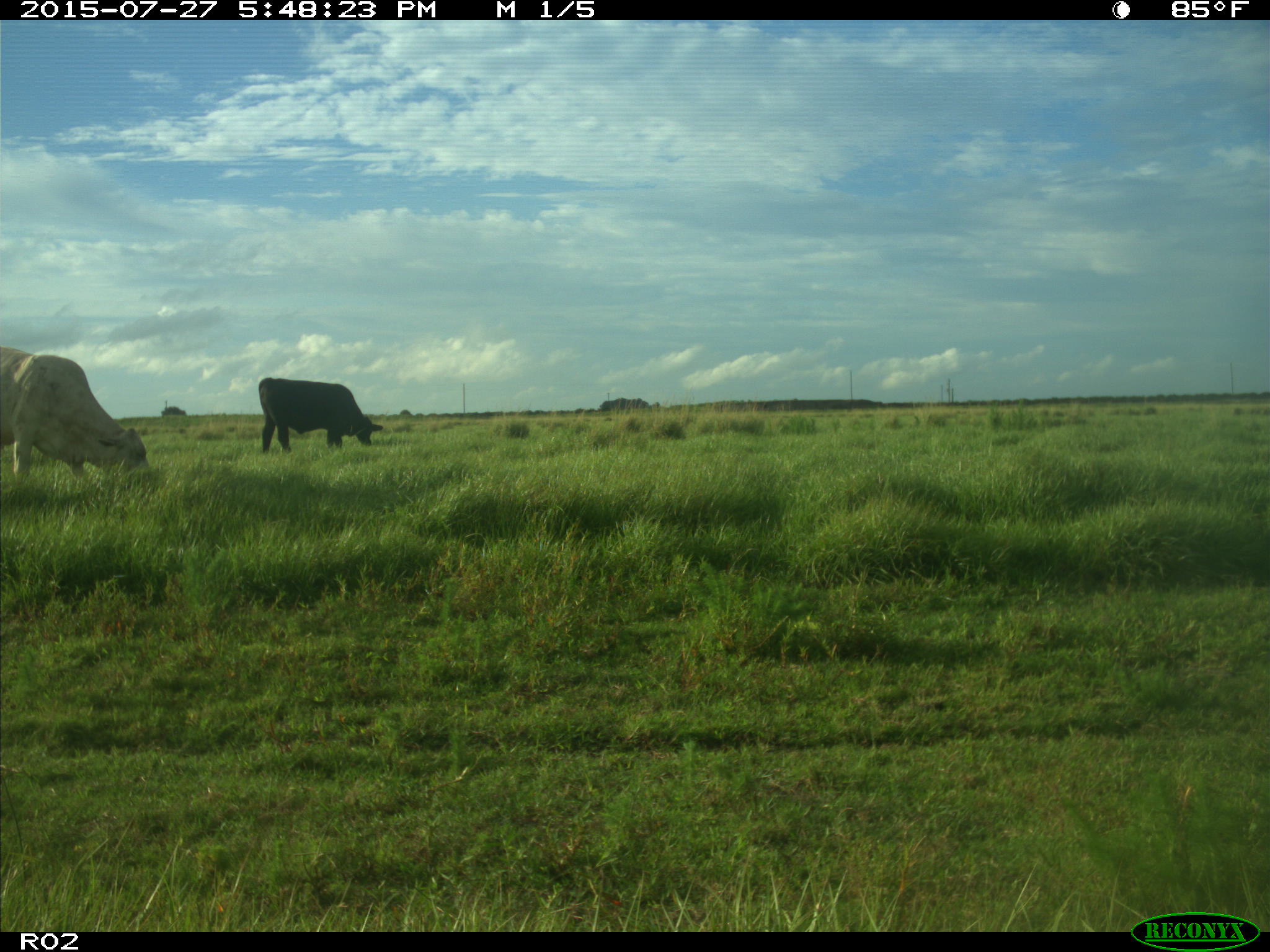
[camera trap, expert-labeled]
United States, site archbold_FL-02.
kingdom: Animalia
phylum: Chordata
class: Mammalia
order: Artiodactyla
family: Bovidae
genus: Bos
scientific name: Bos taurus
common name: domestic cow